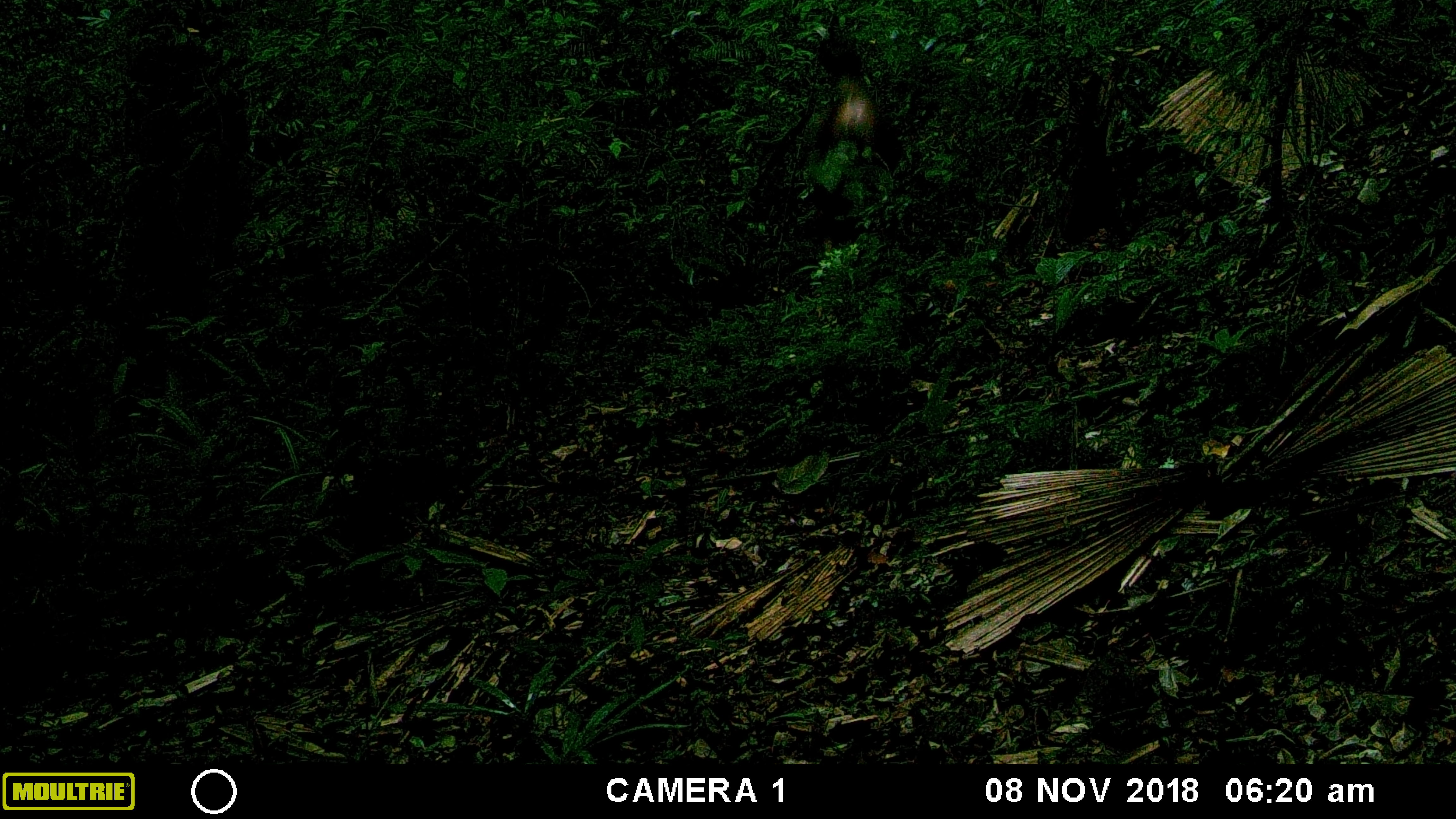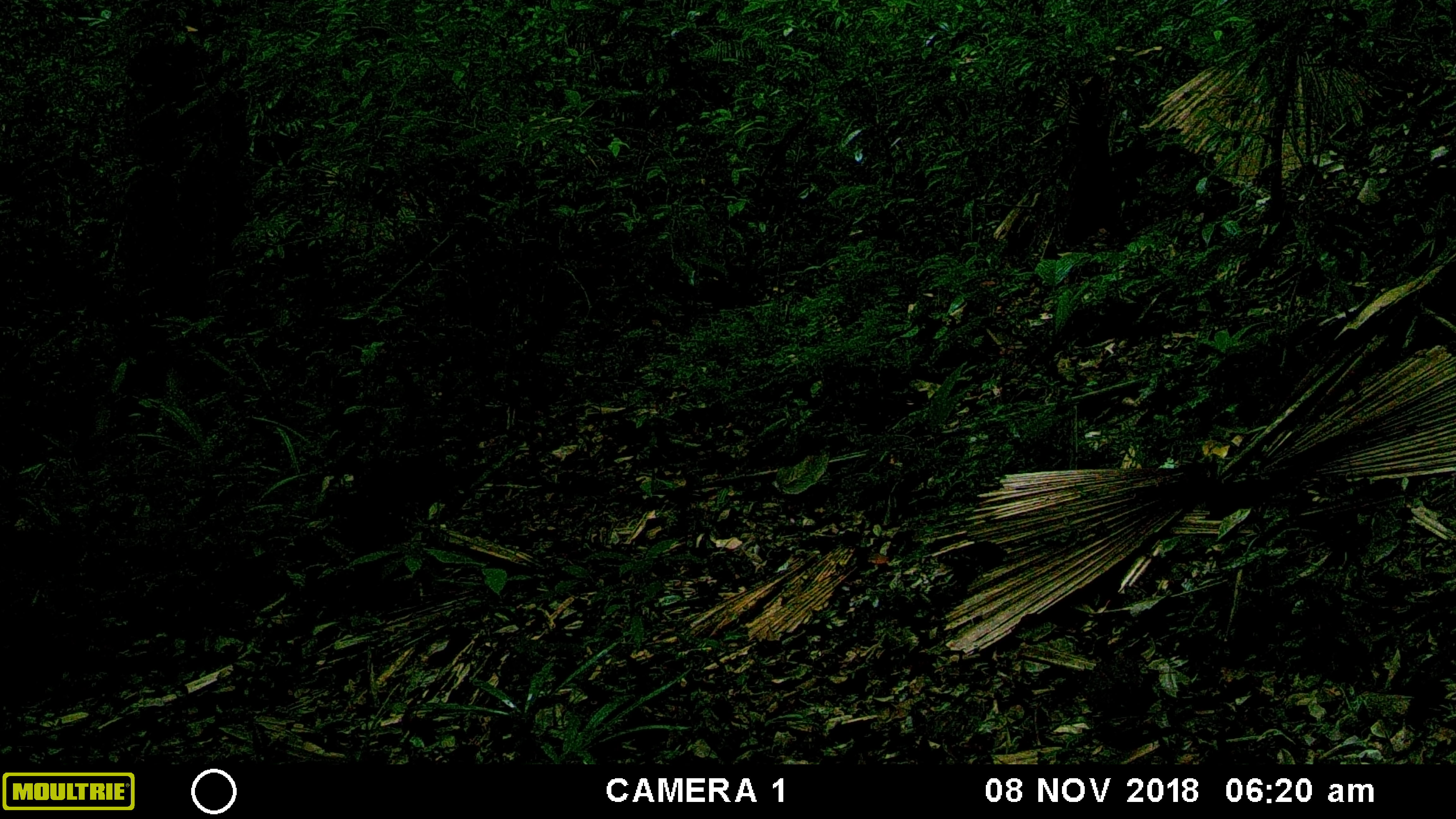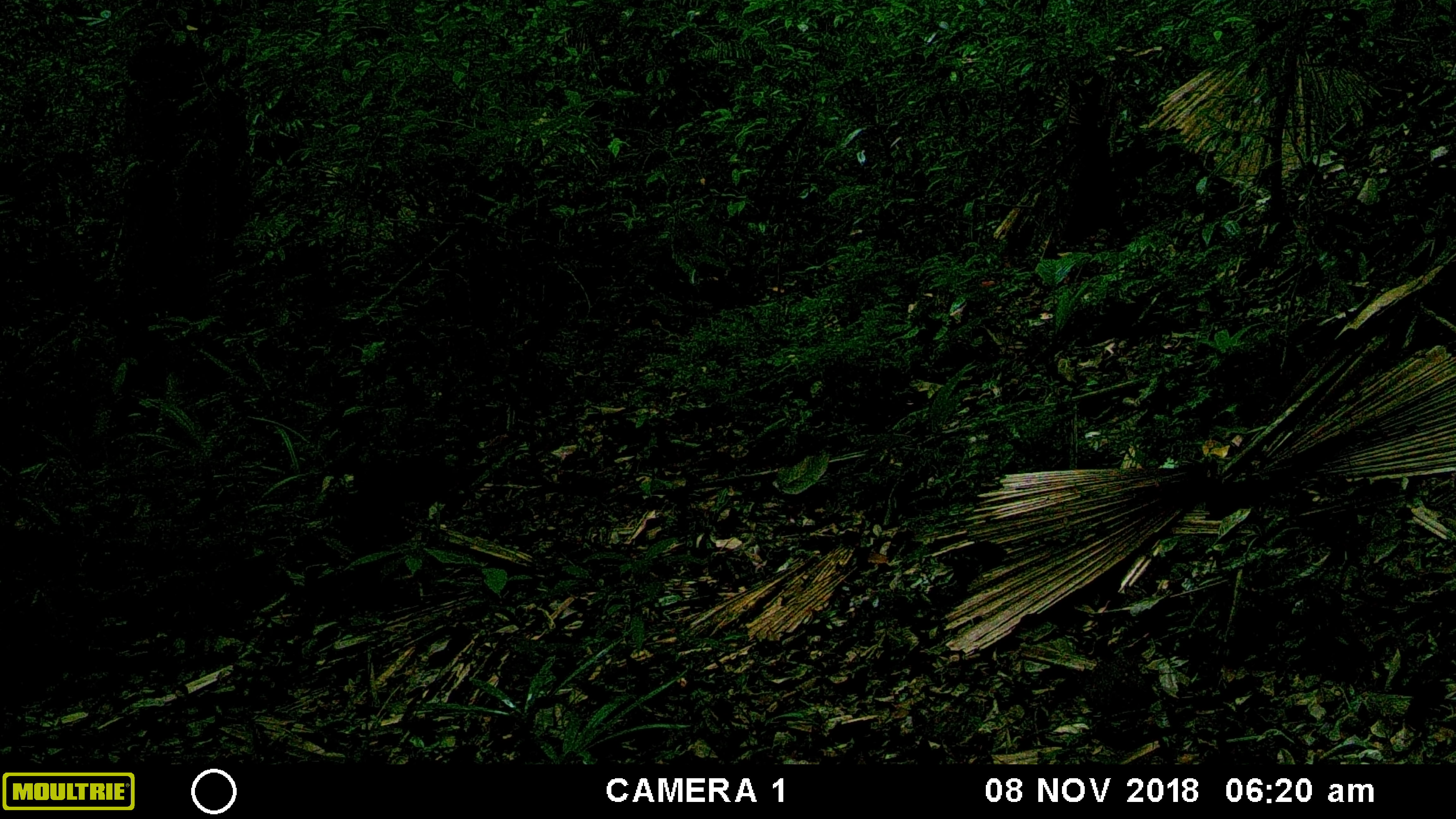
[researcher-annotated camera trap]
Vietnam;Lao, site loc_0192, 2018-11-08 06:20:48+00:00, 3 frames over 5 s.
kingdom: Animalia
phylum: Chordata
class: Mammalia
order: Primates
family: Cercopithecidae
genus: Macaca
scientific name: Macaca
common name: macaque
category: unidentified macaque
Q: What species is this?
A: Unidentified macaque (macaque) (Macaca).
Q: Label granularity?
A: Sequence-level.